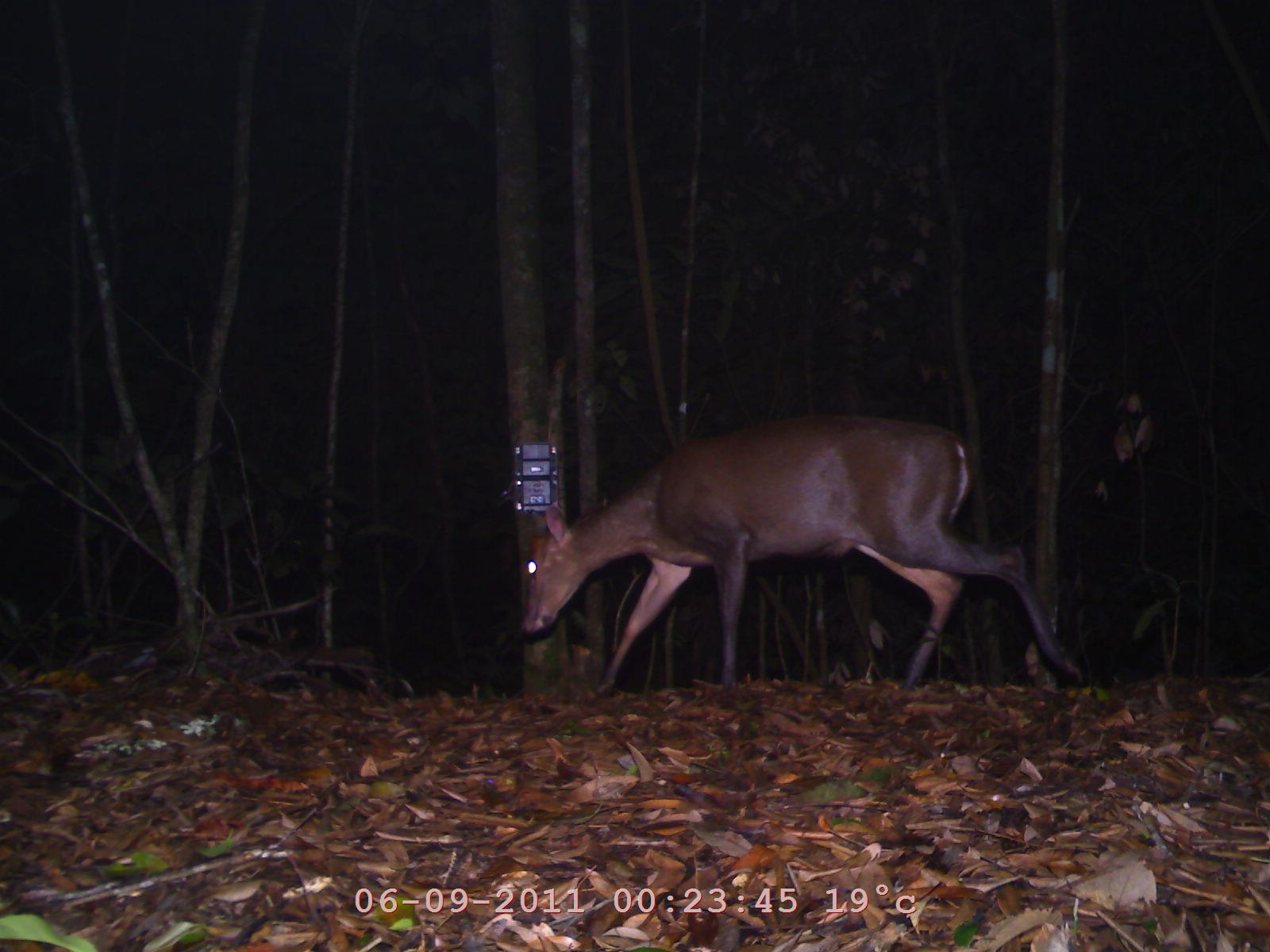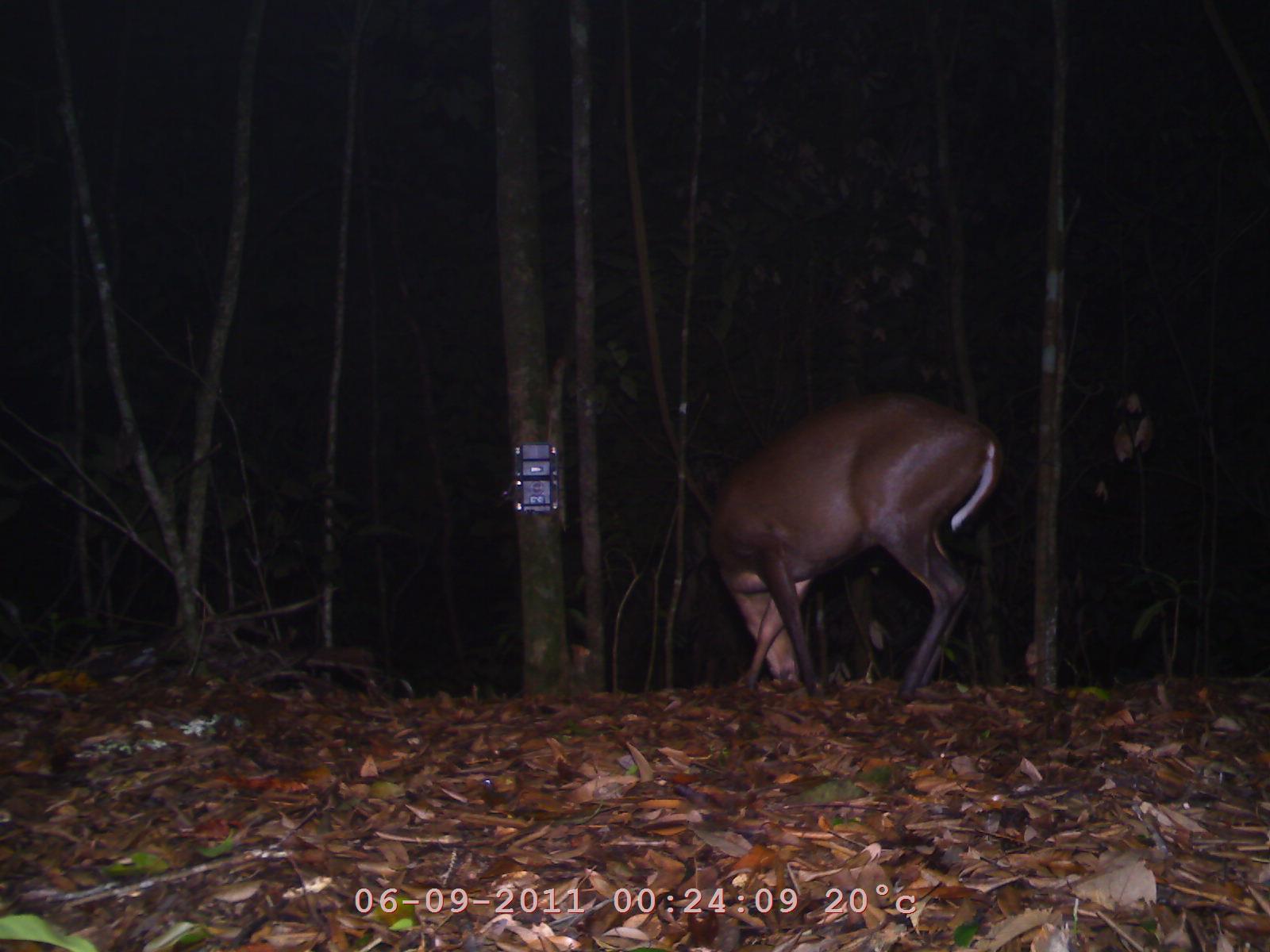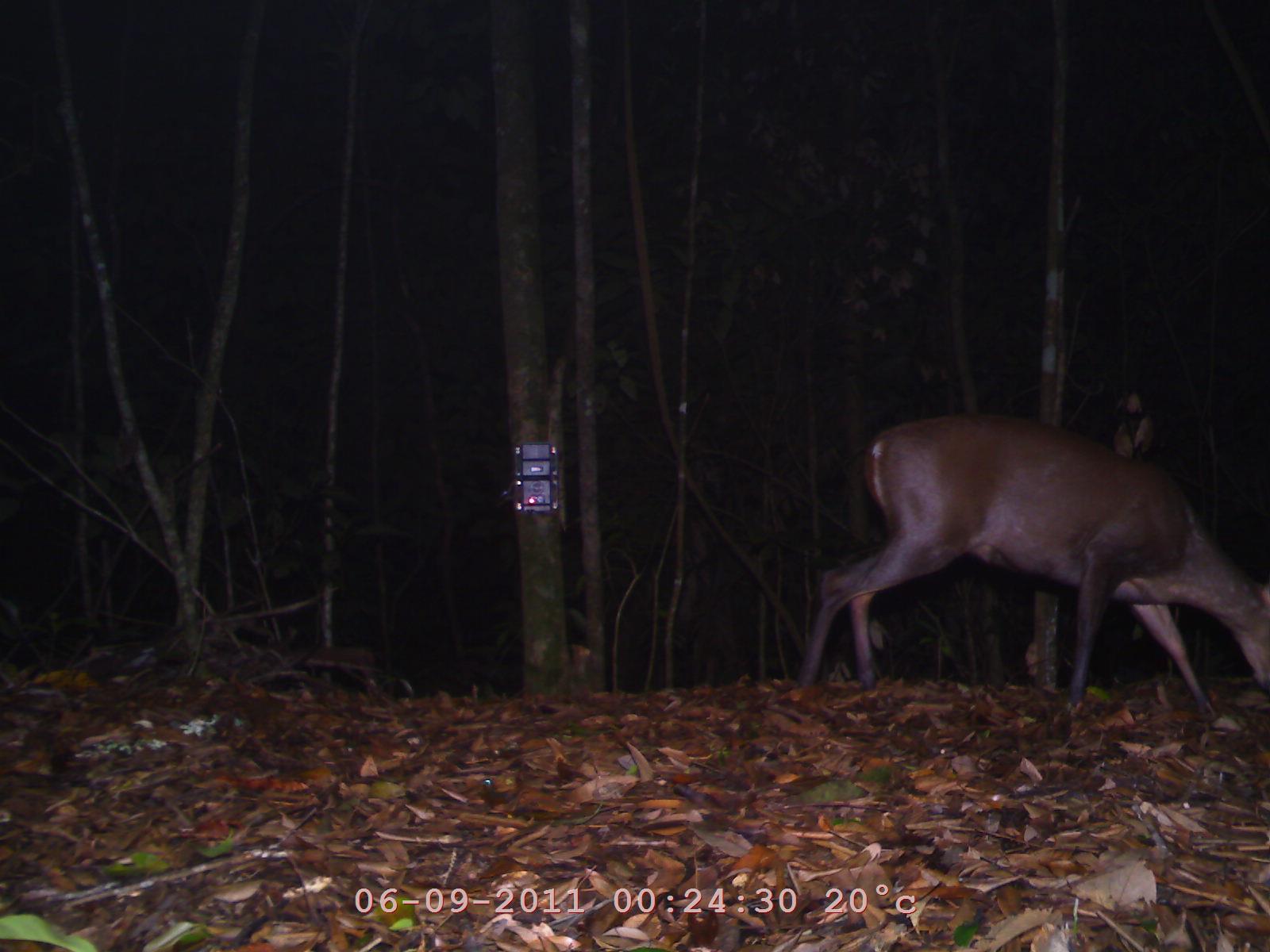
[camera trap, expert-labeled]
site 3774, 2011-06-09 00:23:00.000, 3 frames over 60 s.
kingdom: Animalia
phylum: Chordata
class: Mammalia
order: Artiodactyla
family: Cervidae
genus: Muntiacus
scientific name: Muntiacus muntjak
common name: southern red muntjac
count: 1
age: adult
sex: female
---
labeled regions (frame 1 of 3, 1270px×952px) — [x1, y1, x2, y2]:
muntiacus muntjak: [517, 410, 1096, 697]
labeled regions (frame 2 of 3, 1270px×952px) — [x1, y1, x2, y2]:
muntiacus muntjak: [694, 386, 1003, 697]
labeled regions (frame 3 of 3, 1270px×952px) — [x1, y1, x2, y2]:
muntiacus muntjak: [799, 404, 1263, 712]